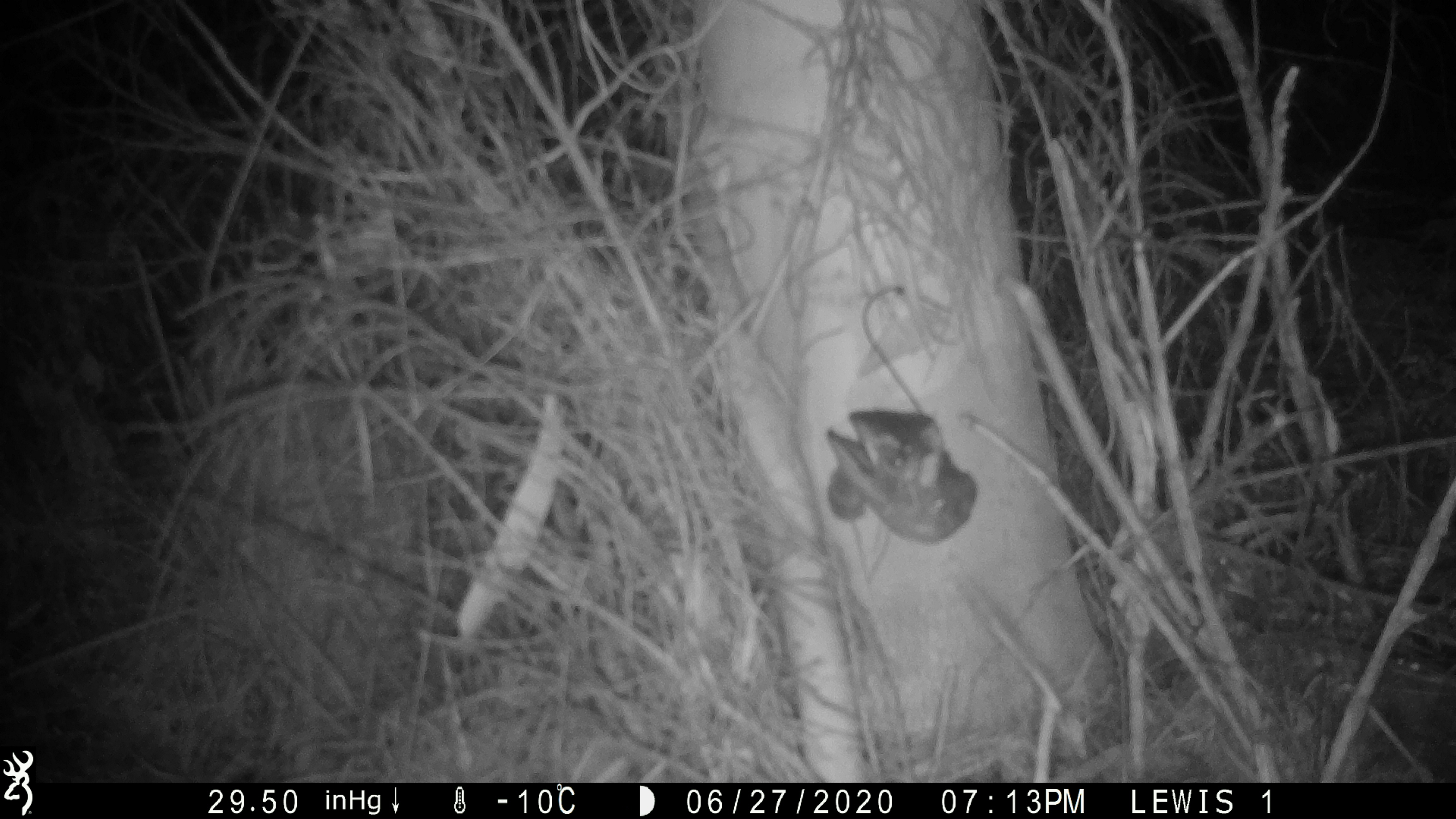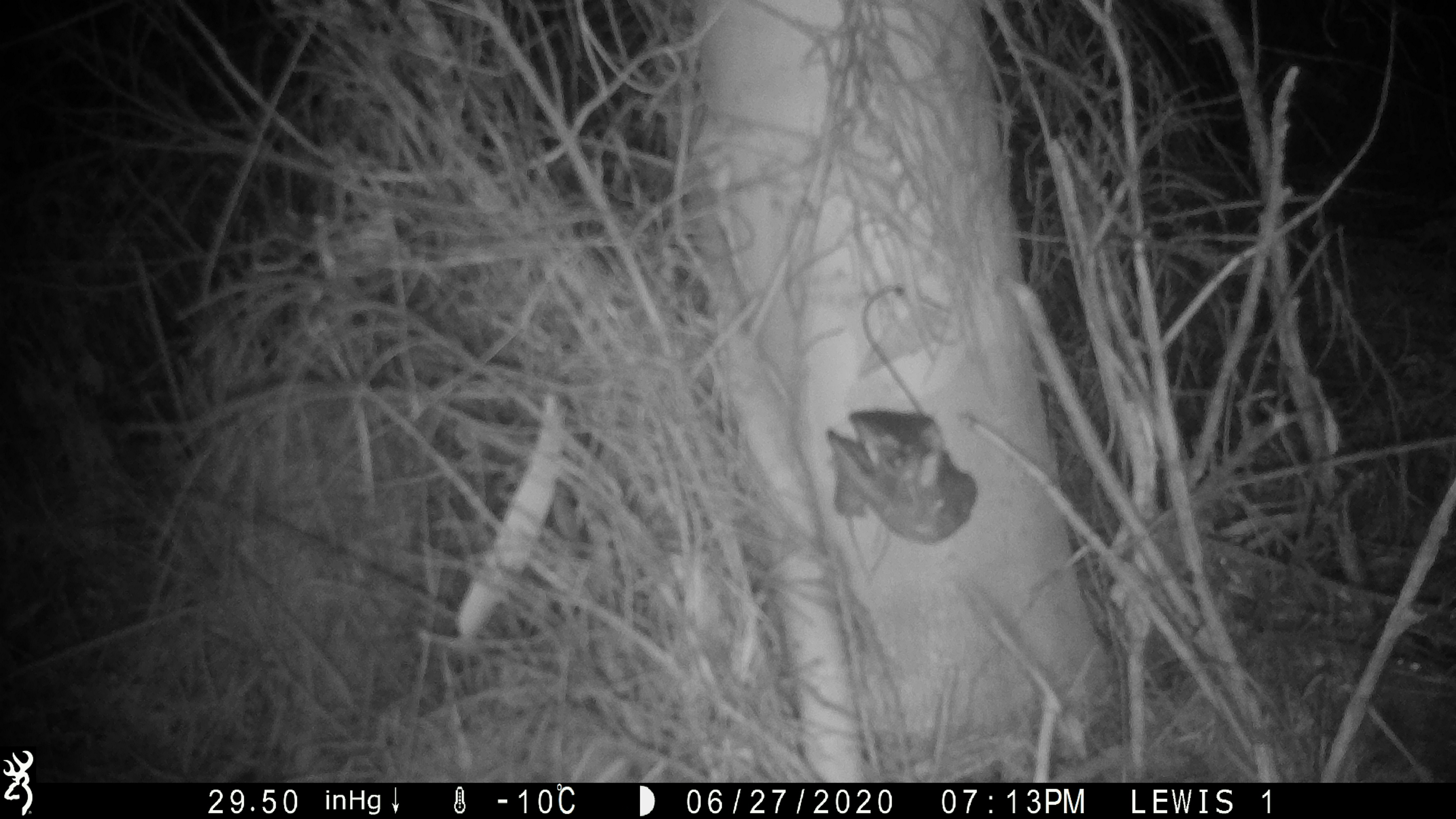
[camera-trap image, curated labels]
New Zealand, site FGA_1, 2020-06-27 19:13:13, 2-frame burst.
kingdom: Animalia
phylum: Chordata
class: Mammalia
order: Rodentia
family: Muridae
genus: Mus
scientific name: Mus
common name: mouse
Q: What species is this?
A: Mouse (Mus).